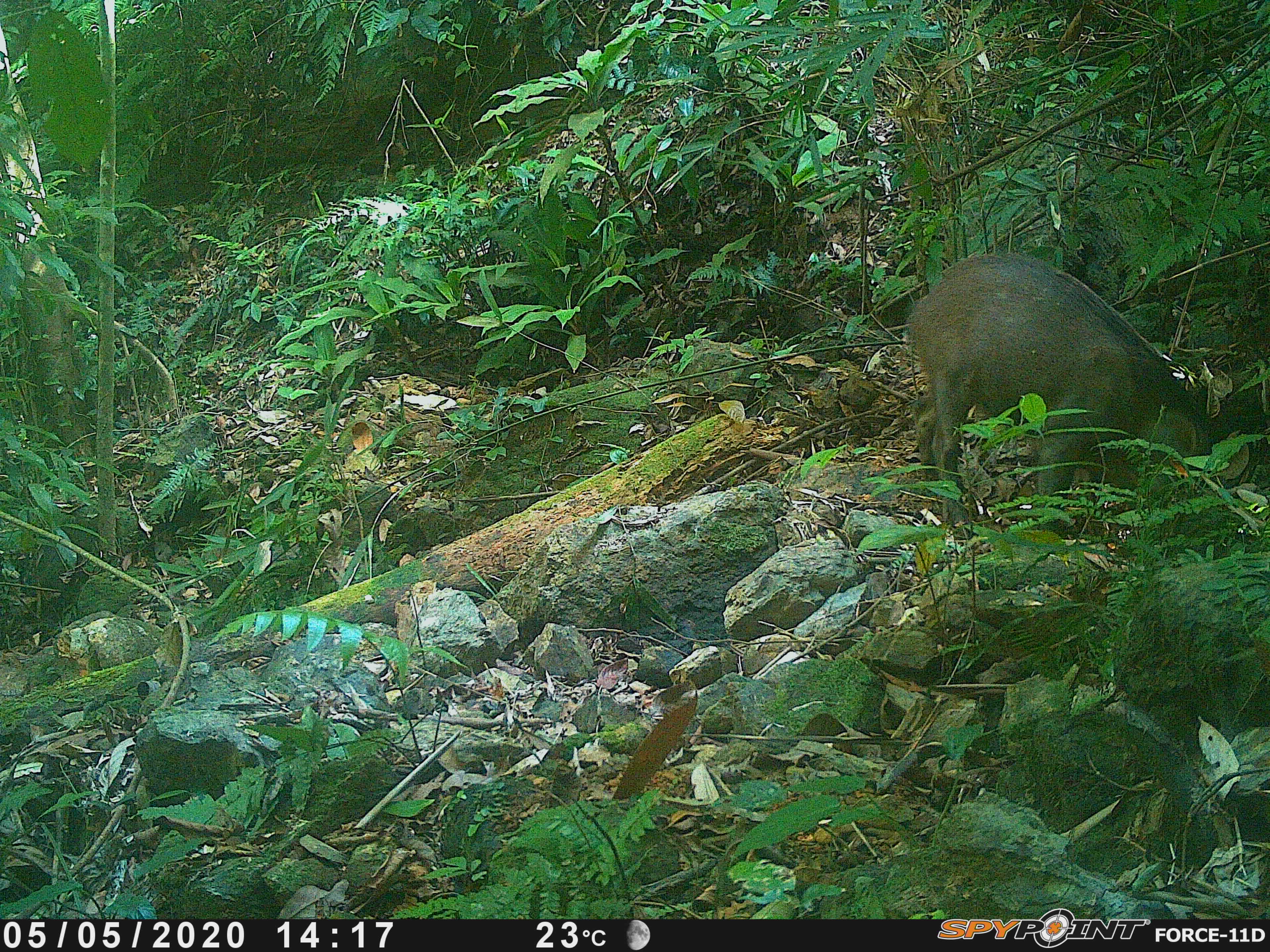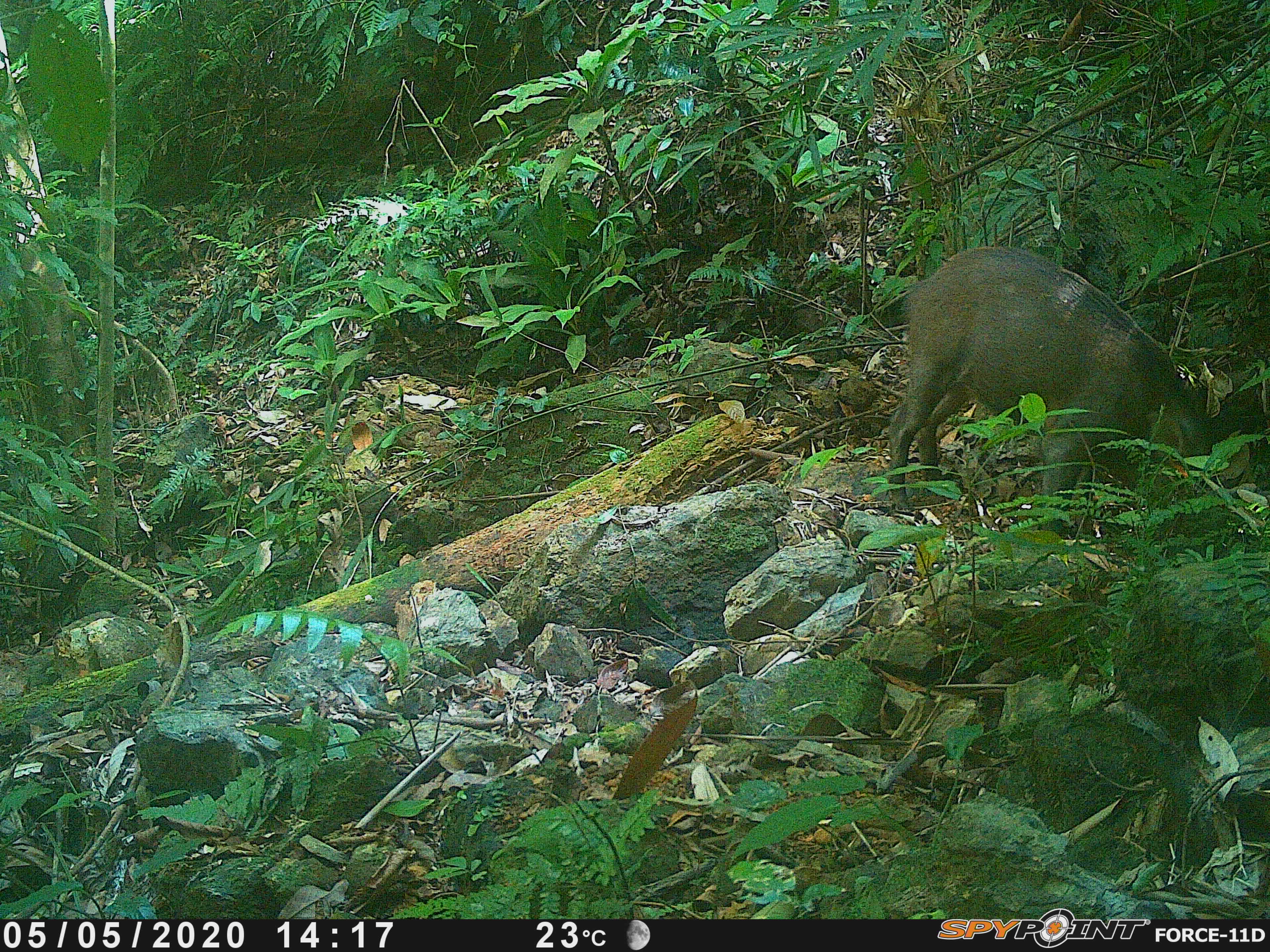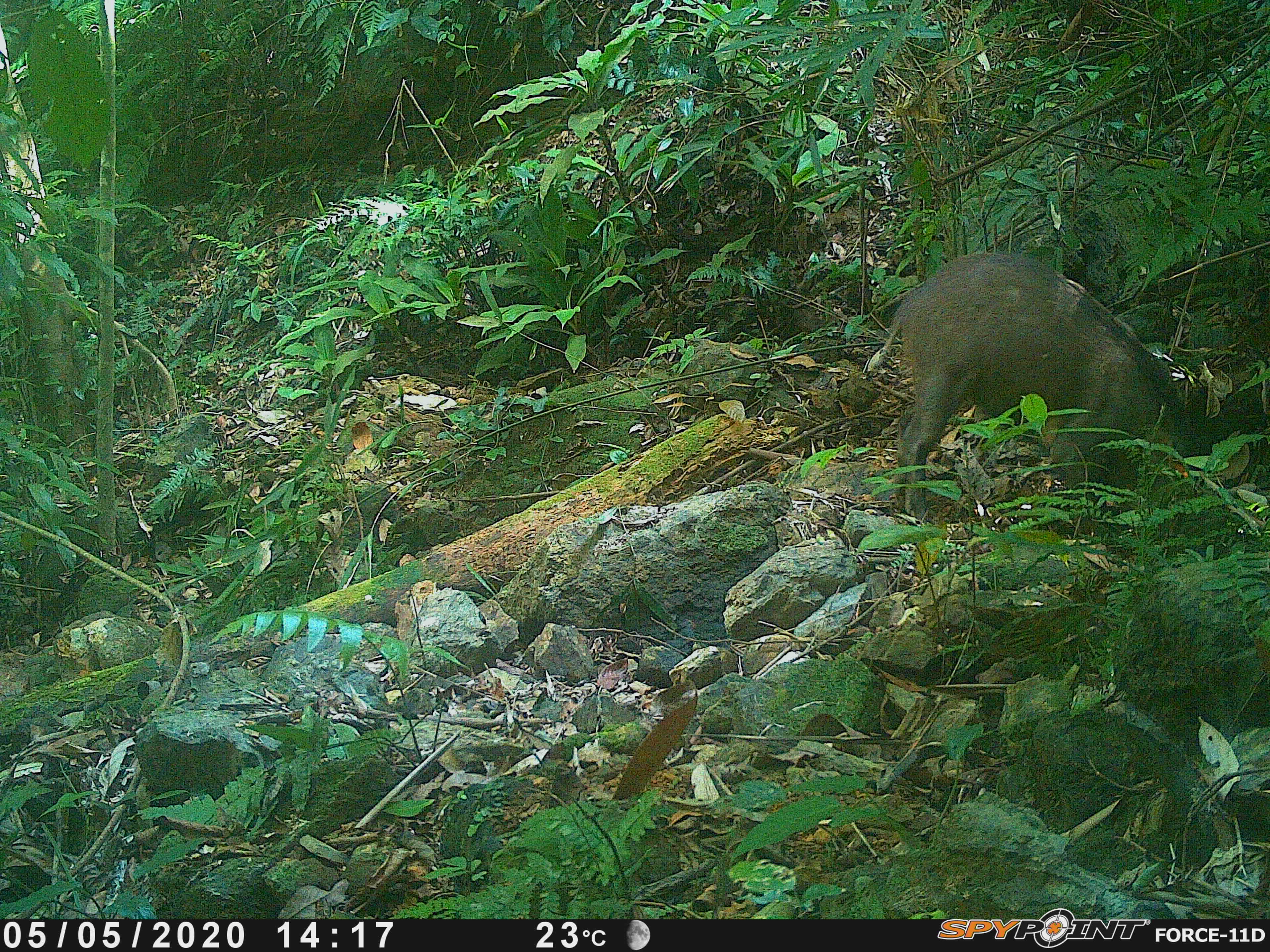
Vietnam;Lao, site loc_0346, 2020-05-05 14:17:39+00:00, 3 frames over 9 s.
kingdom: Animalia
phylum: Chordata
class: Mammalia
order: Artiodactyla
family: Suidae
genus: Sus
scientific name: Sus scrofa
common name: eurasian wild pig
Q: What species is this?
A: Eurasian wild pig (Sus scrofa).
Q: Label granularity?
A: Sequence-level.